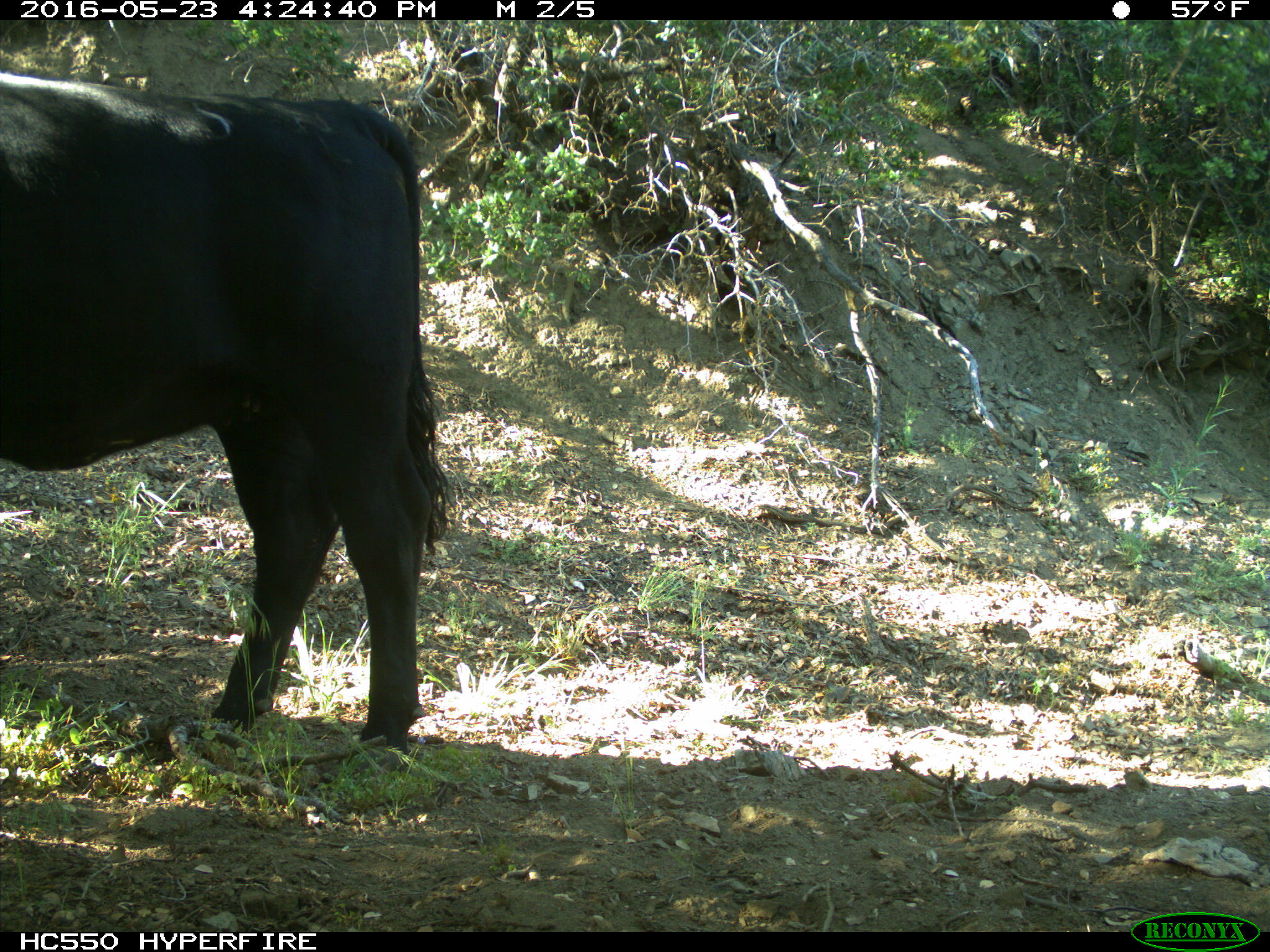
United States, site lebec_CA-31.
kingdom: Animalia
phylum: Chordata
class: Mammalia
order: Artiodactyla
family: Bovidae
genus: Bos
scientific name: Bos taurus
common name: domestic cow